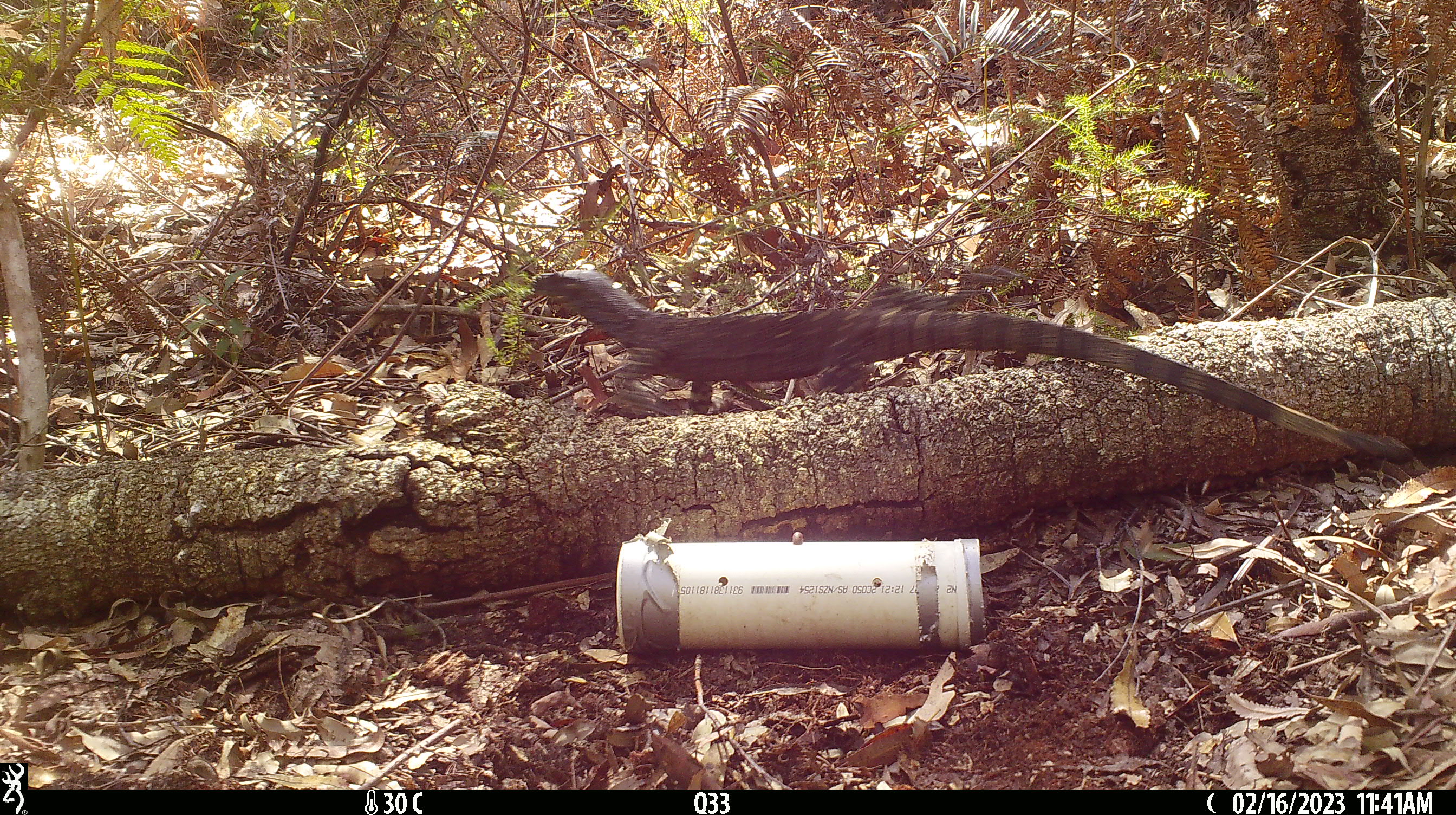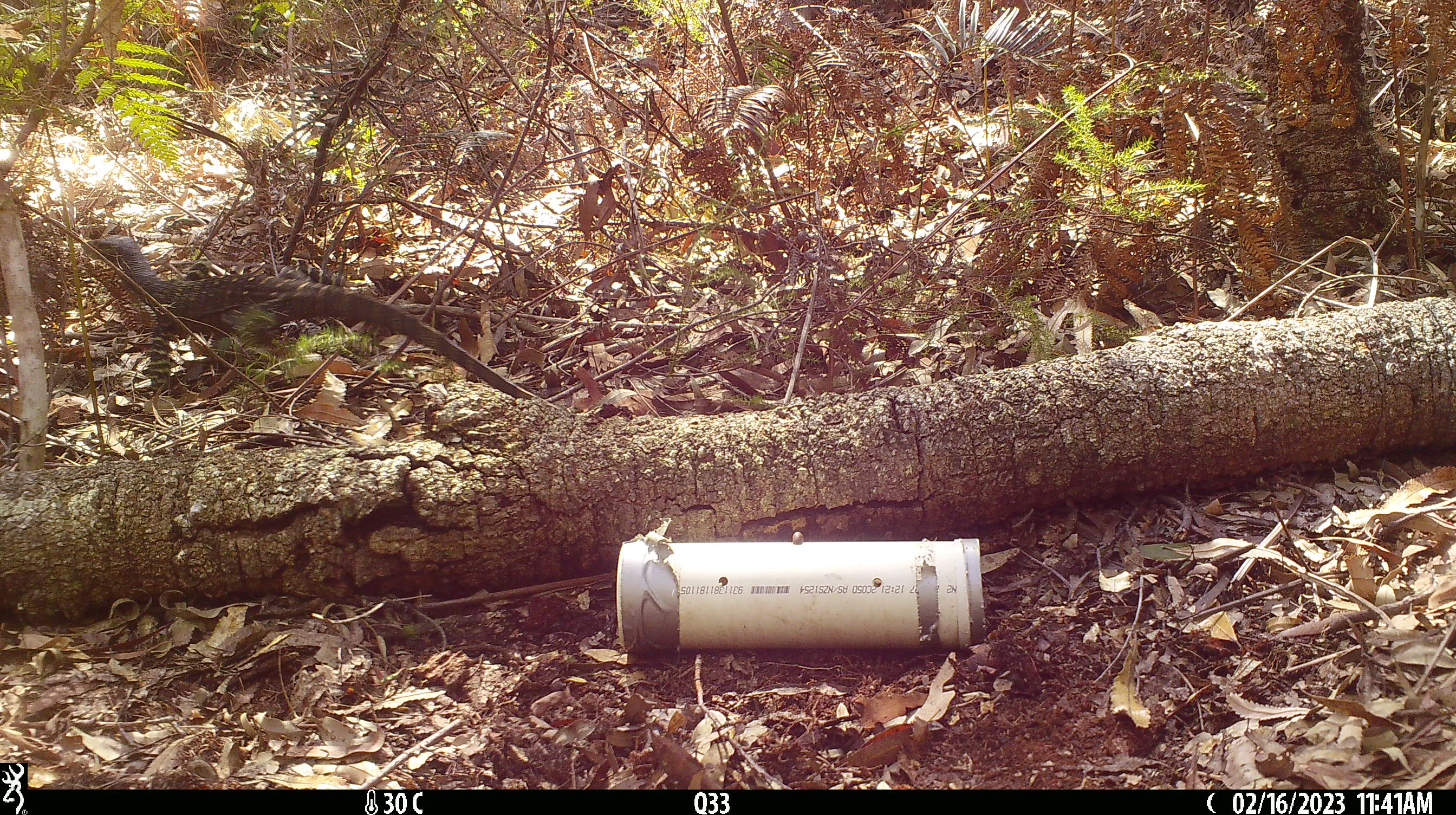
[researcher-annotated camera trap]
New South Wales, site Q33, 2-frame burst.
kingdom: Animalia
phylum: Chordata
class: Reptilia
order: Squamata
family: Varanidae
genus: Varanus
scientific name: Varanus varius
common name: lace monitor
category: goanna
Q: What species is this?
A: Goanna (lace monitor) (Varanus varius).